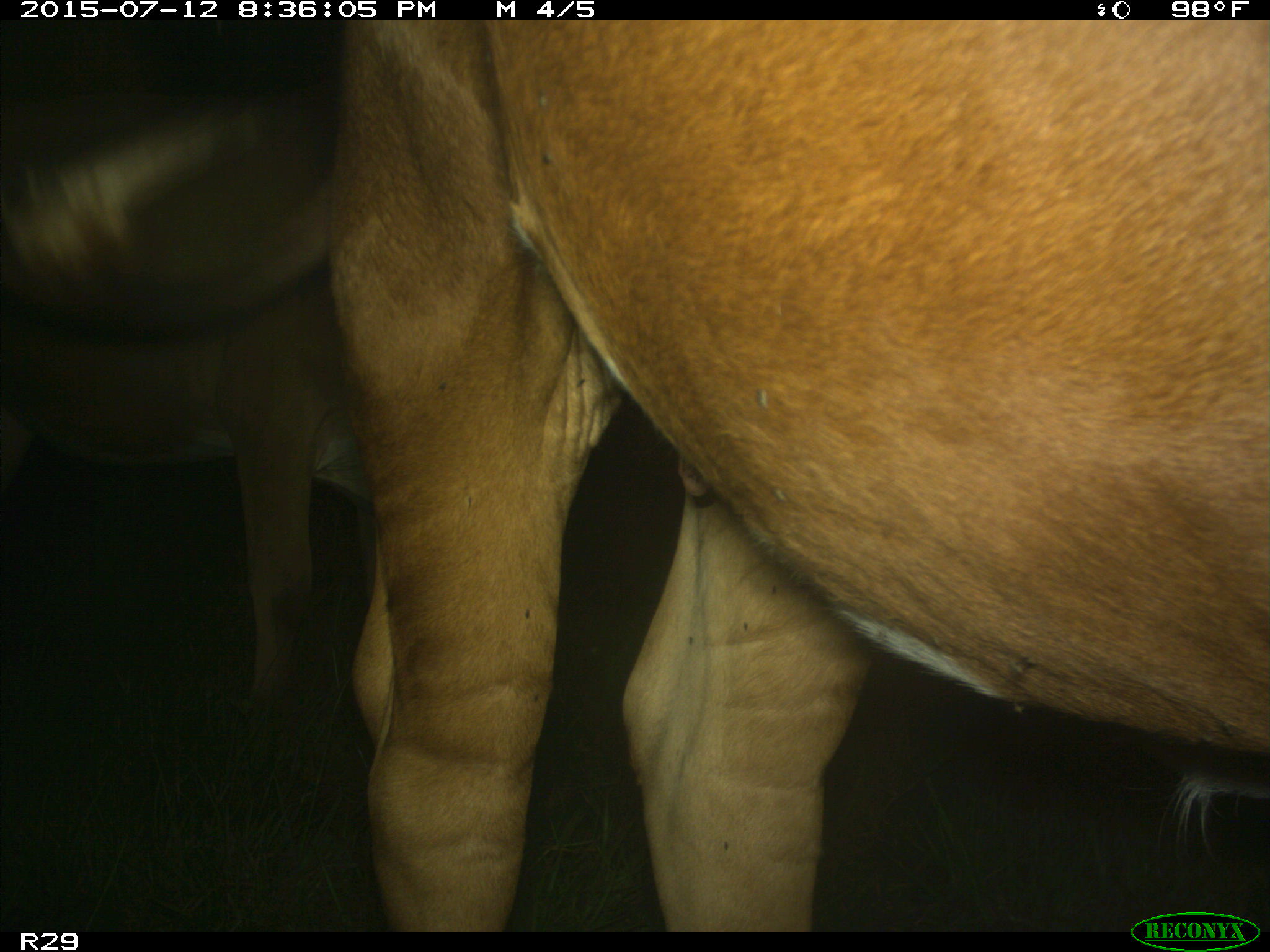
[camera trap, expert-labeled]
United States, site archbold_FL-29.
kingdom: Animalia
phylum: Chordata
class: Mammalia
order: Artiodactyla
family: Bovidae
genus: Bos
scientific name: Bos taurus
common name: domestic cow